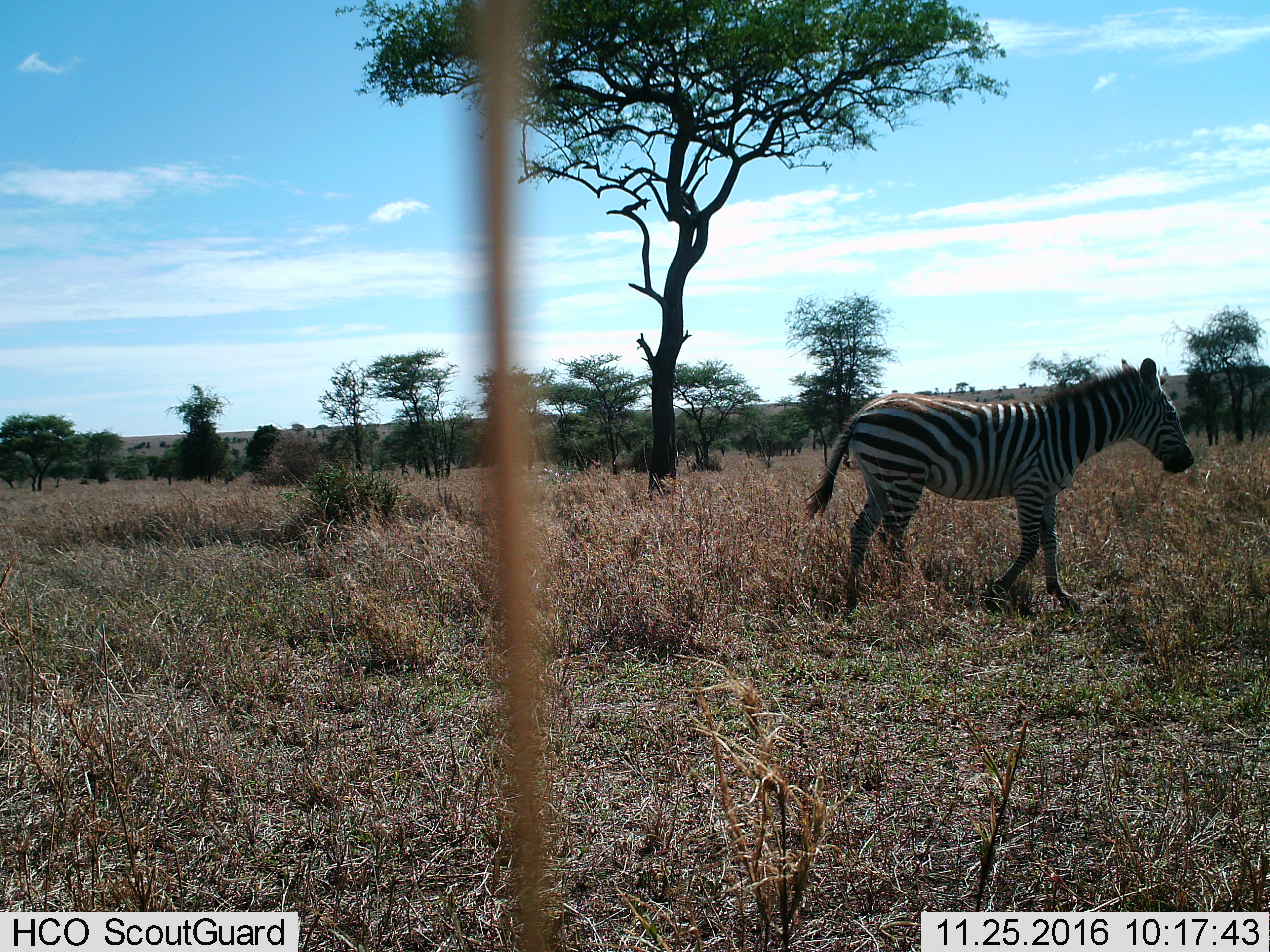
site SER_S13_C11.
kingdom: Animalia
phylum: Chordata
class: Mammalia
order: Perissodactyla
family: Equidae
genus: Equus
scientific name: Equus quagga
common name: plains zebra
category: zebraplains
Zebraplains (plains zebra) (Equus quagga), count 1. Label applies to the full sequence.